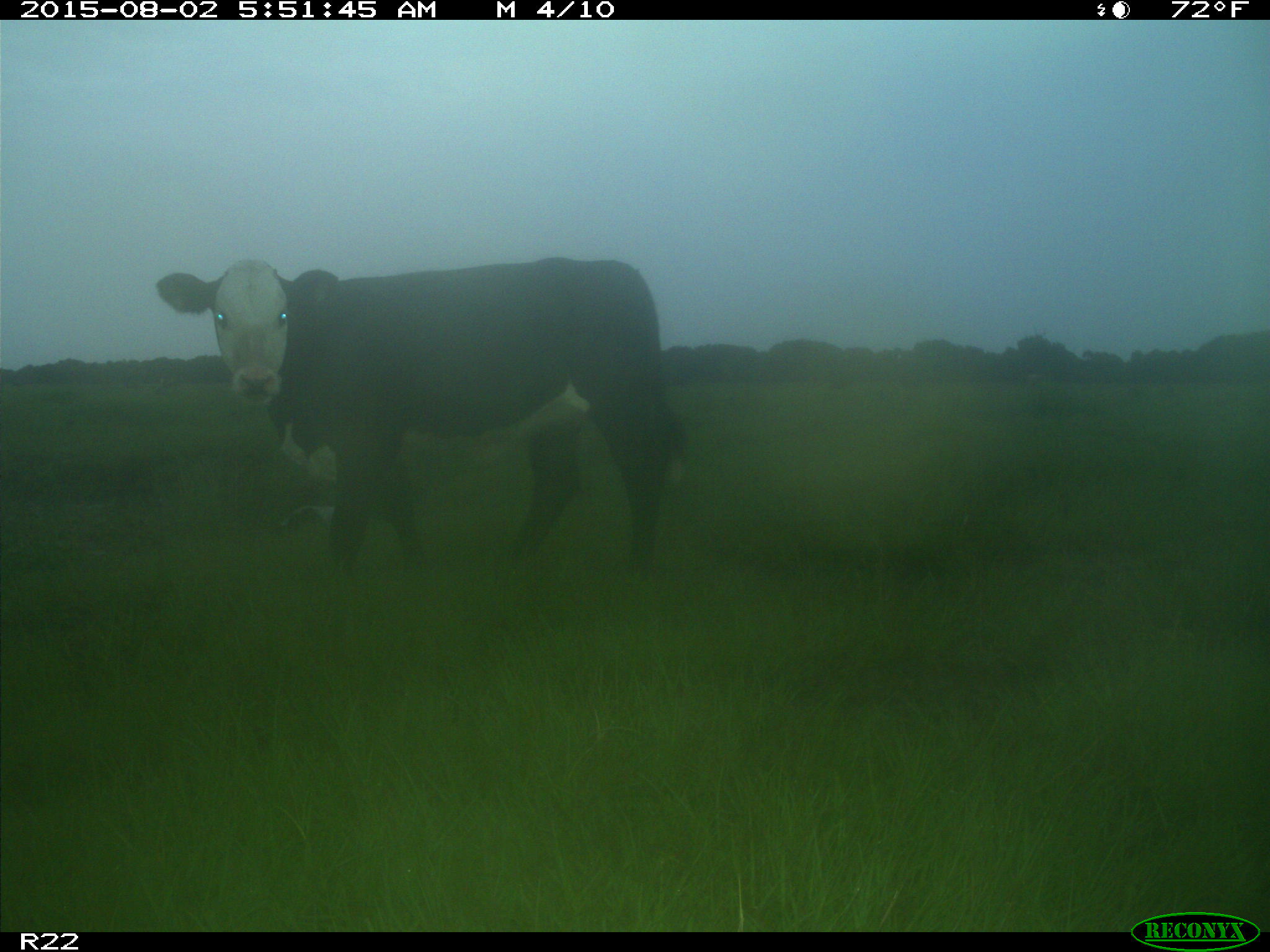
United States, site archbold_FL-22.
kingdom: Animalia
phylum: Chordata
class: Mammalia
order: Artiodactyla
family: Bovidae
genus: Bos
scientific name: Bos taurus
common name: domestic cow